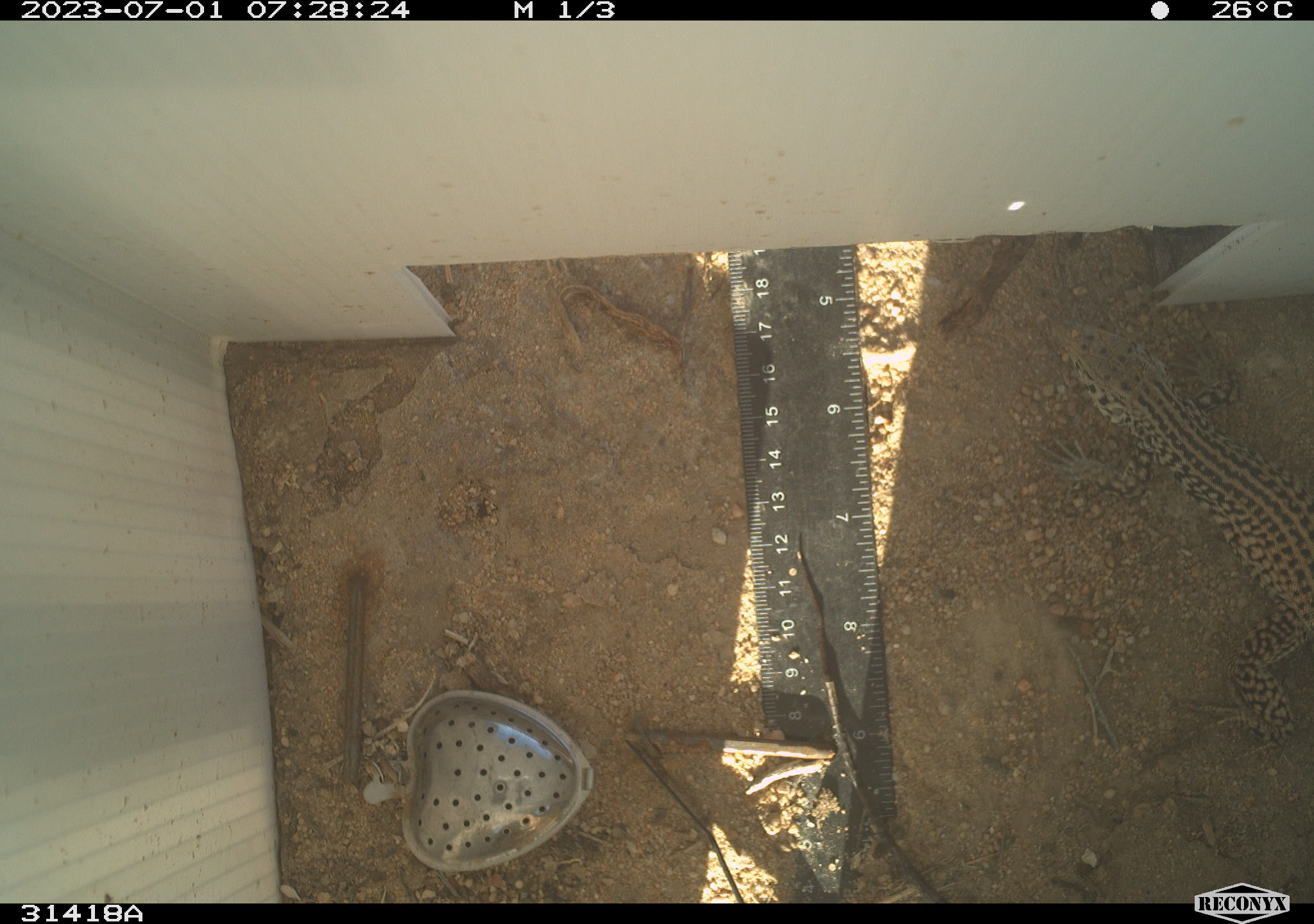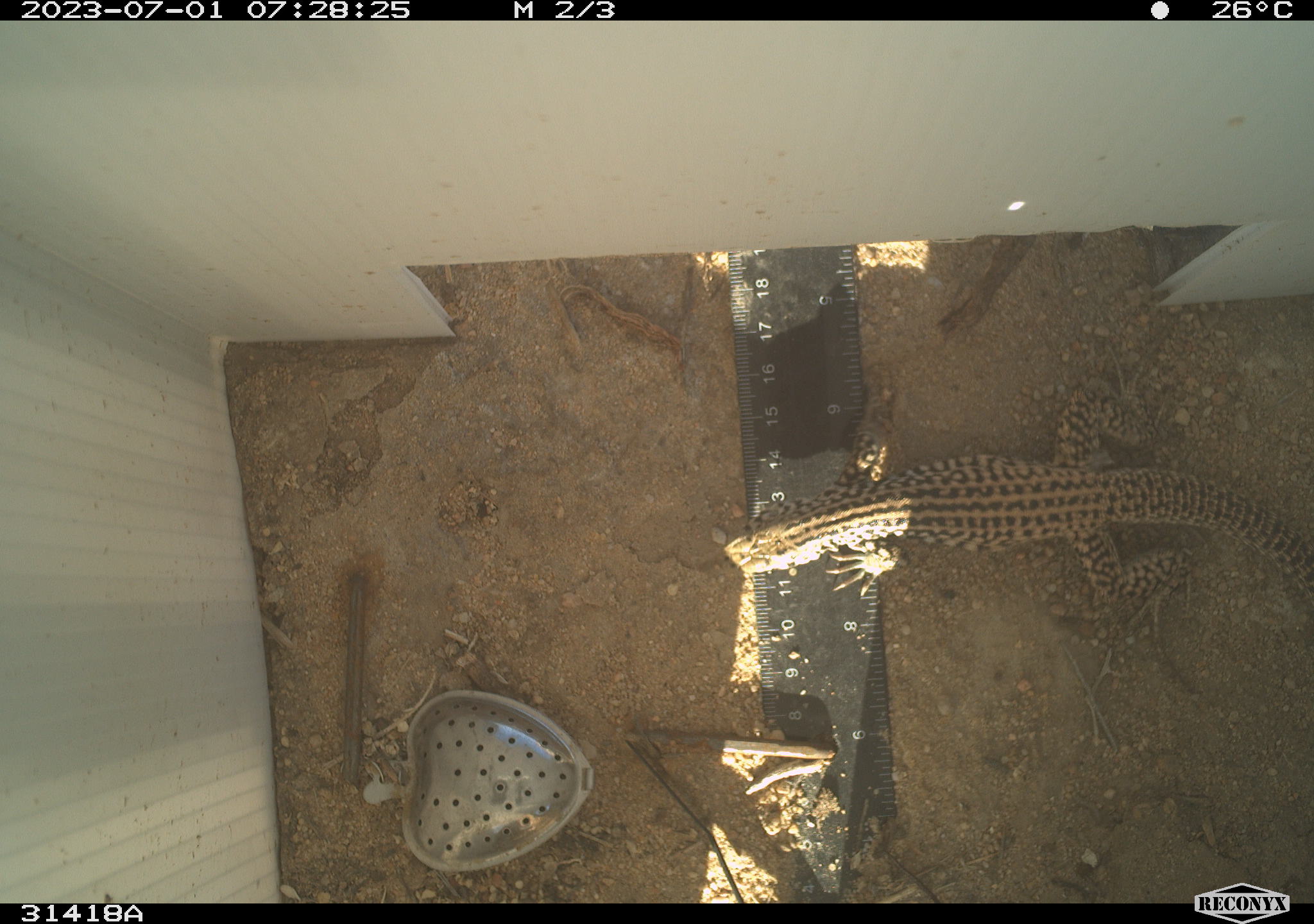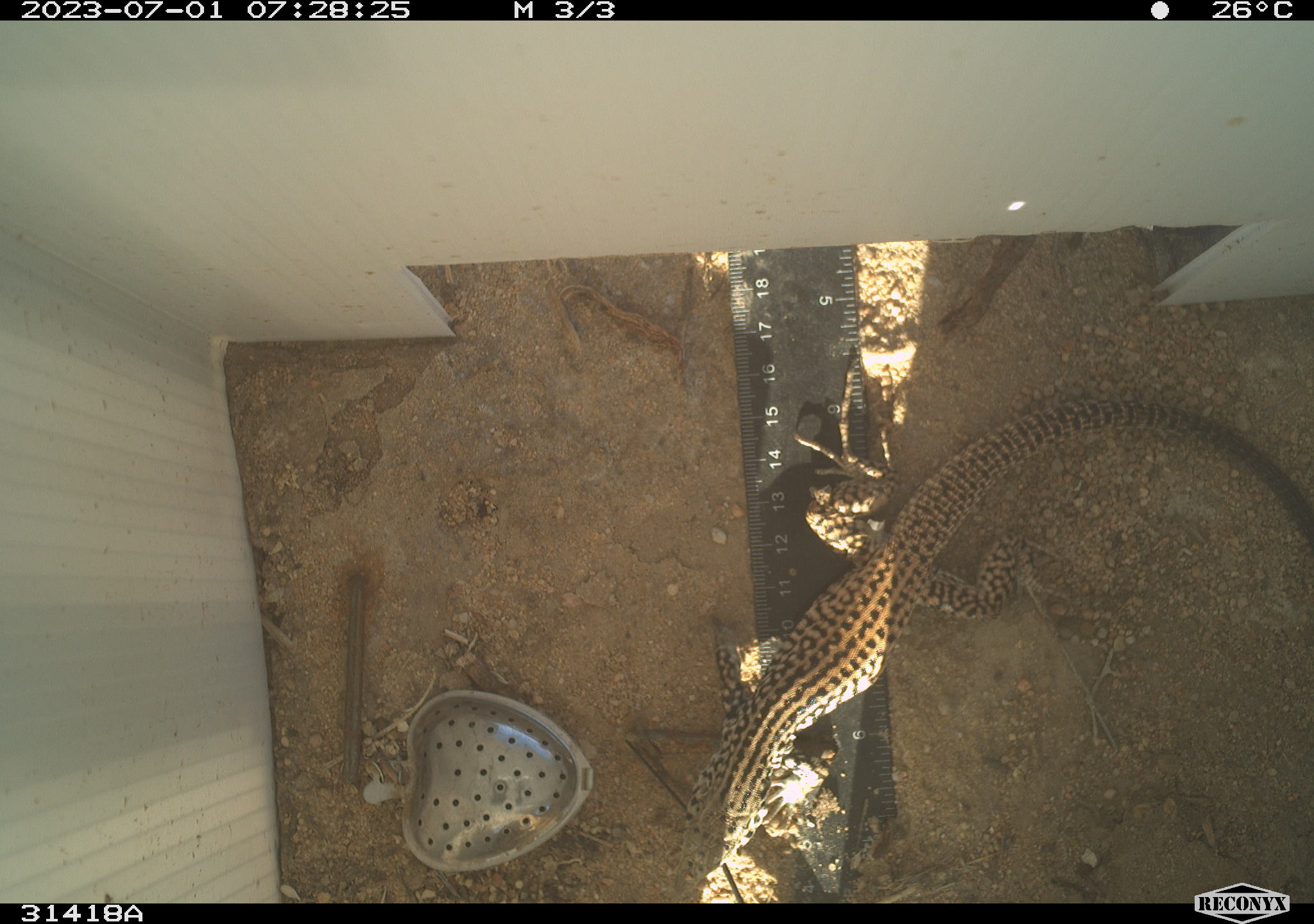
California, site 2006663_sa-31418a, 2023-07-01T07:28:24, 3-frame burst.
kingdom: Animalia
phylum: Chordata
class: Reptilia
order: Squamata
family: Teiidae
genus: Aspidoscelis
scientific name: Aspidoscelis tigris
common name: western whiptail